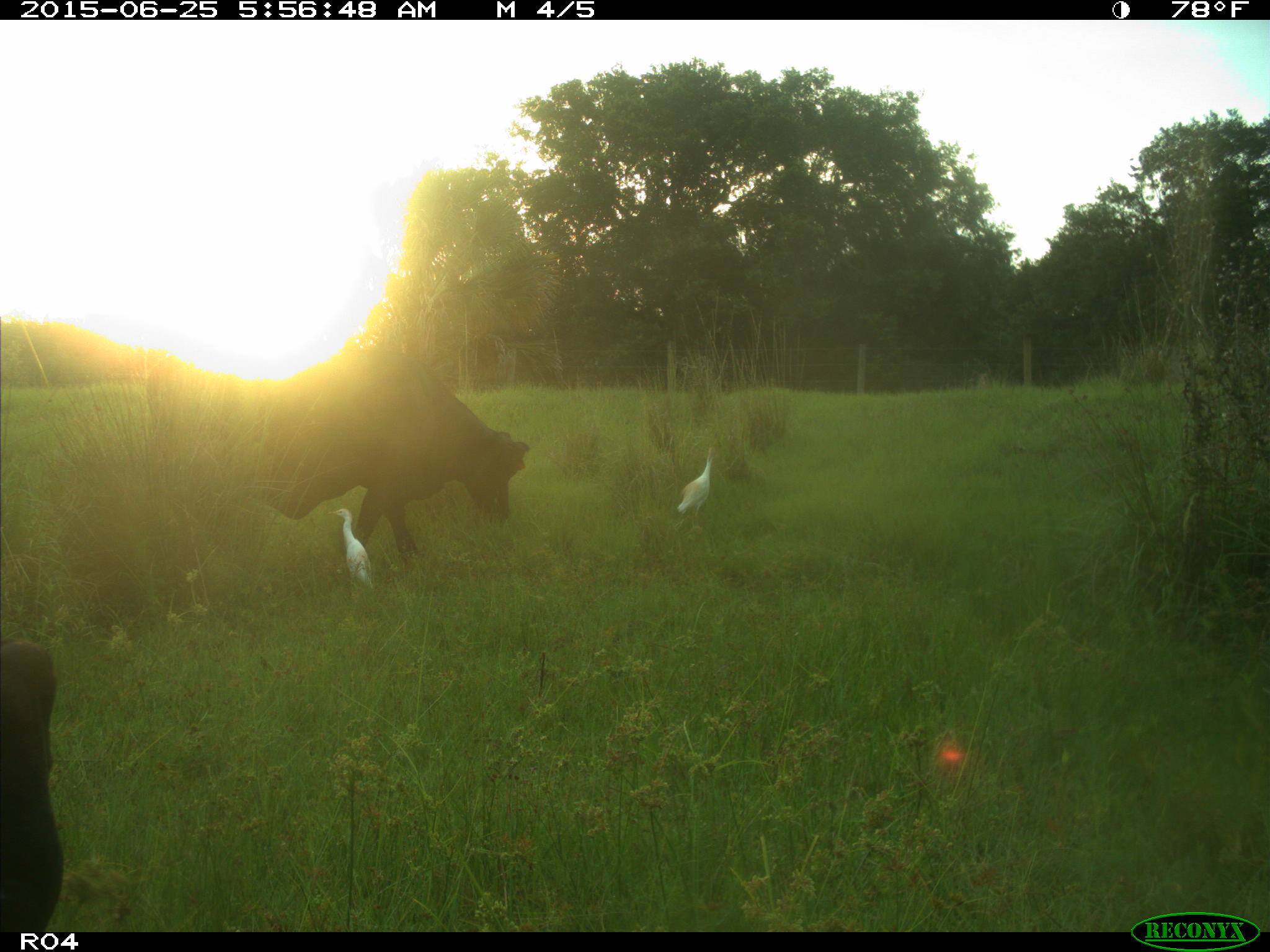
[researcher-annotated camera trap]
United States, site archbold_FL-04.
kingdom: Animalia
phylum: Chordata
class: Mammalia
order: Artiodactyla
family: Bovidae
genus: Bos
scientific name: Bos taurus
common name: domestic cow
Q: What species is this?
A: Bos taurus (domestic cow).